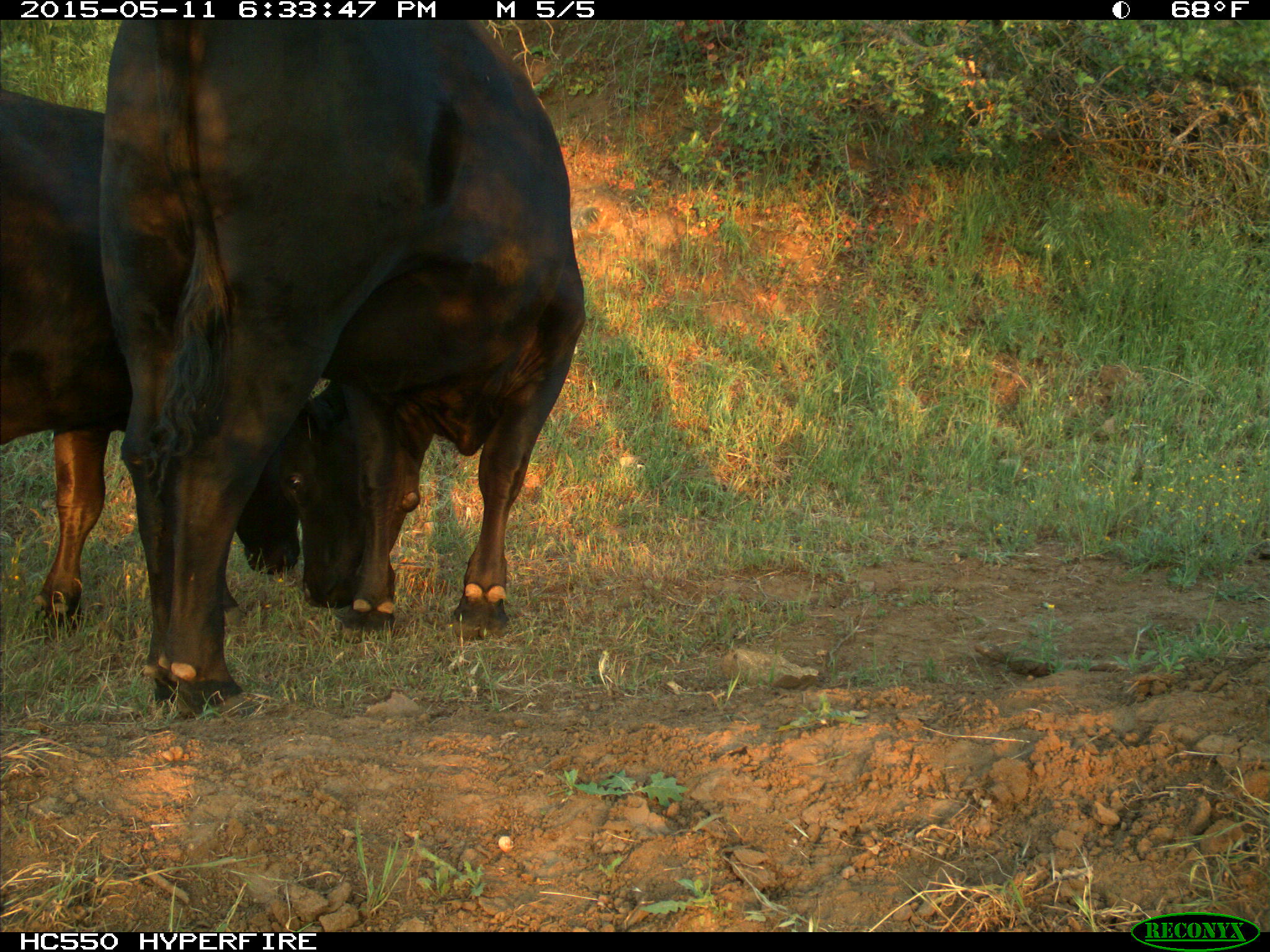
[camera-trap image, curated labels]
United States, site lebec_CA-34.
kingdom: Animalia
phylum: Chordata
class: Mammalia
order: Artiodactyla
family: Bovidae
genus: Bos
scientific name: Bos taurus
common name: domestic cow